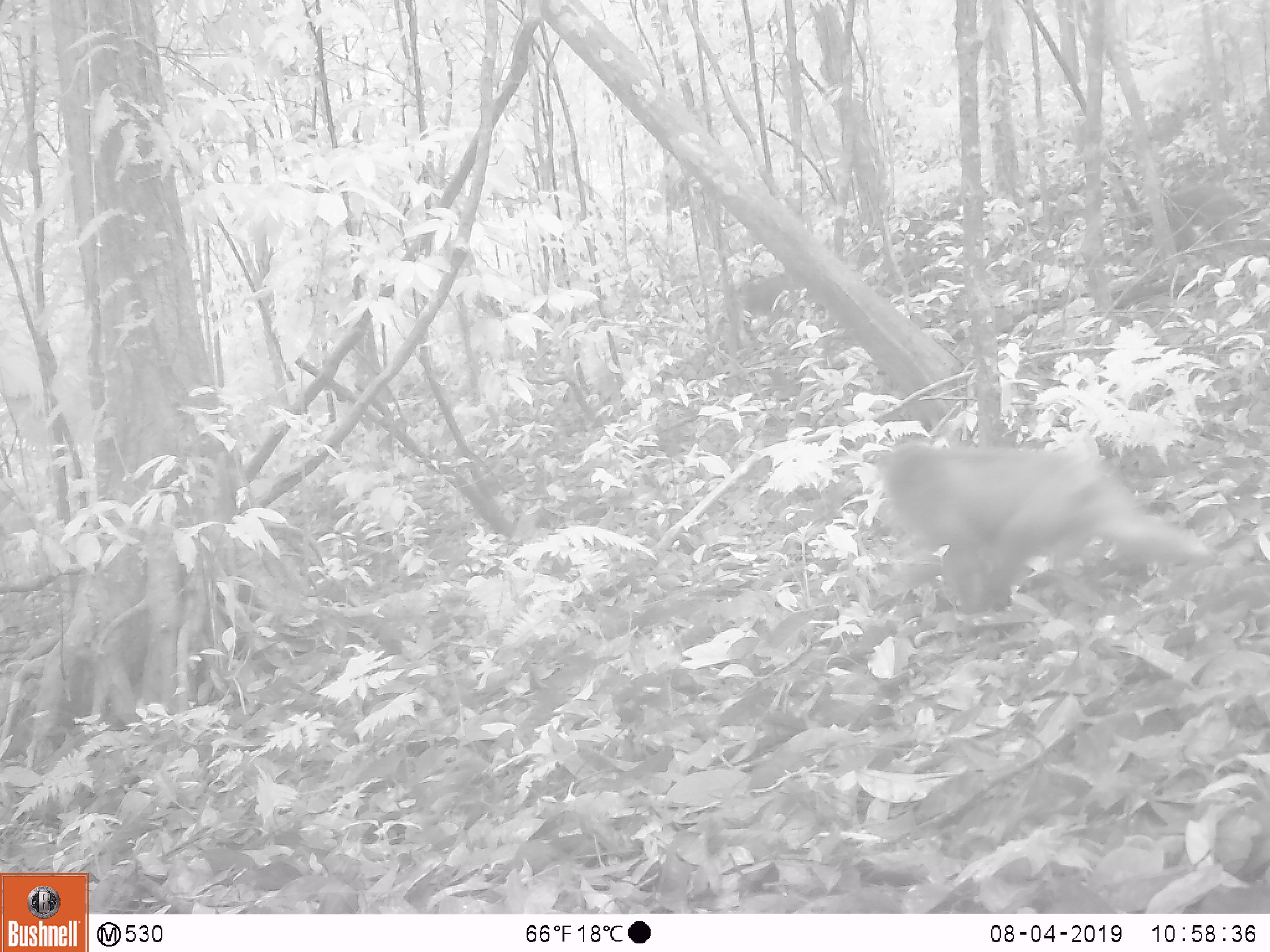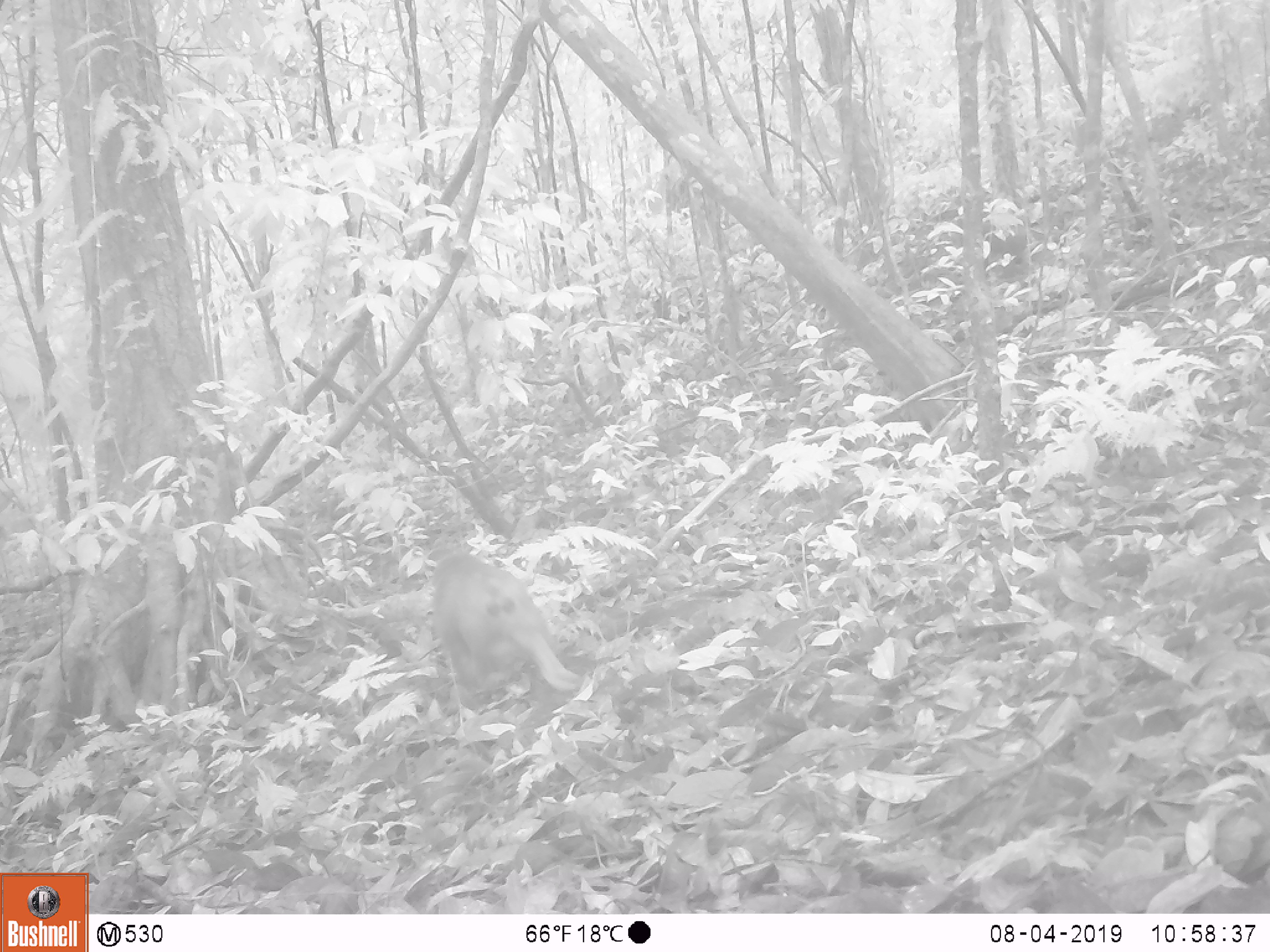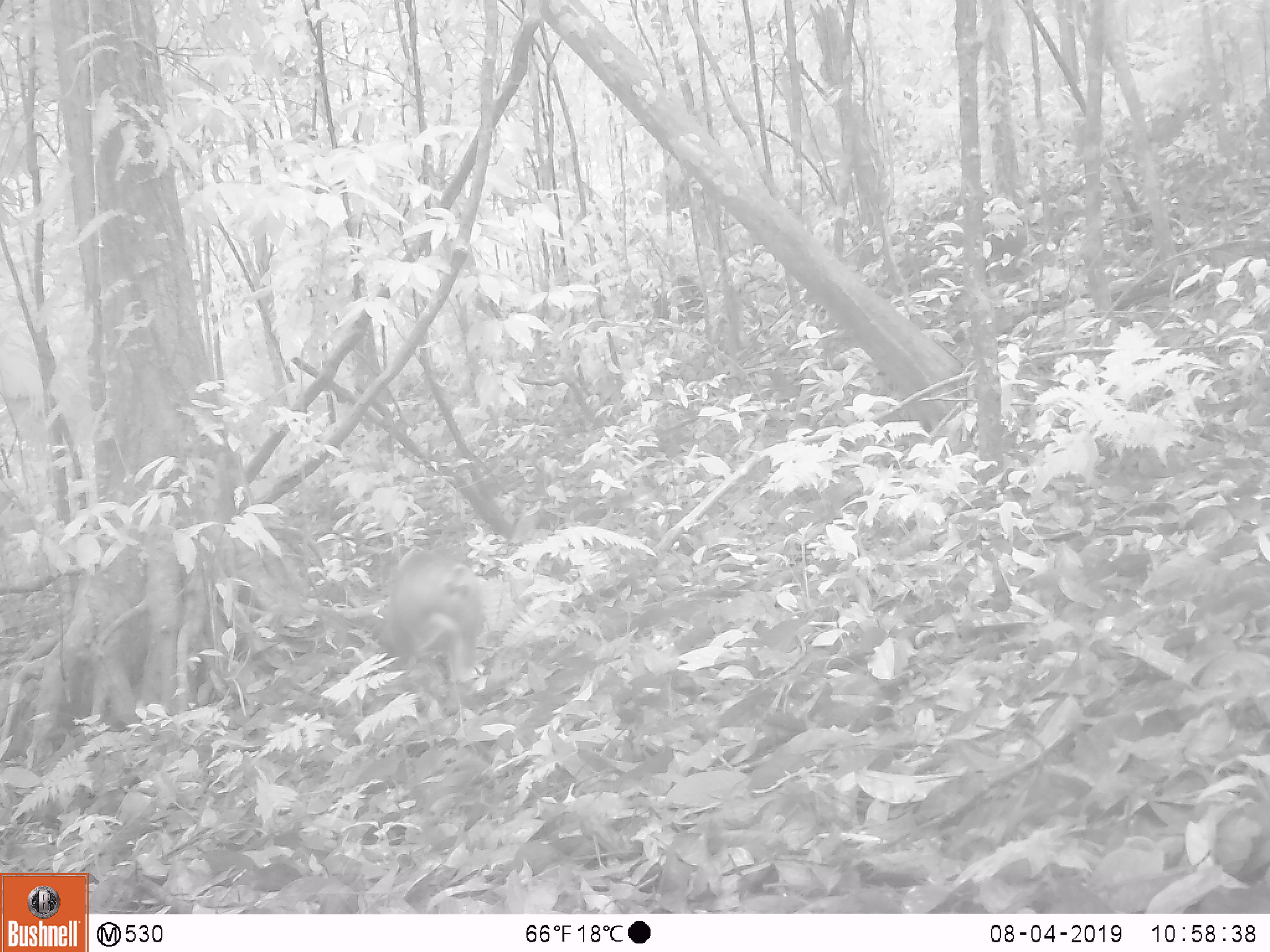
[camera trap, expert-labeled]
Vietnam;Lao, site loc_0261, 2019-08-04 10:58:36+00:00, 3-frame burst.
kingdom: Animalia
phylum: Chordata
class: Mammalia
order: Primates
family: Cercopithecidae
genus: Macaca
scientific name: Macaca arctoides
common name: stump-tailed macaque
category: stump tailed macaque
Stump tailed macaque (stump-tailed macaque) (Macaca arctoides). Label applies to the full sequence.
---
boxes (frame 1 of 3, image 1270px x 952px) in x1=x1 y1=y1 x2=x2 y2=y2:
stump tailed macaque: x1=885 y1=443 x2=1211 y2=612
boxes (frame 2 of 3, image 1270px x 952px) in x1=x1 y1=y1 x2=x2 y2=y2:
stump tailed macaque: x1=431 y1=552 x2=581 y2=691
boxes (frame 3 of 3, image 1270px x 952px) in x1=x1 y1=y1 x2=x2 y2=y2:
stump tailed macaque: x1=375 y1=552 x2=484 y2=711